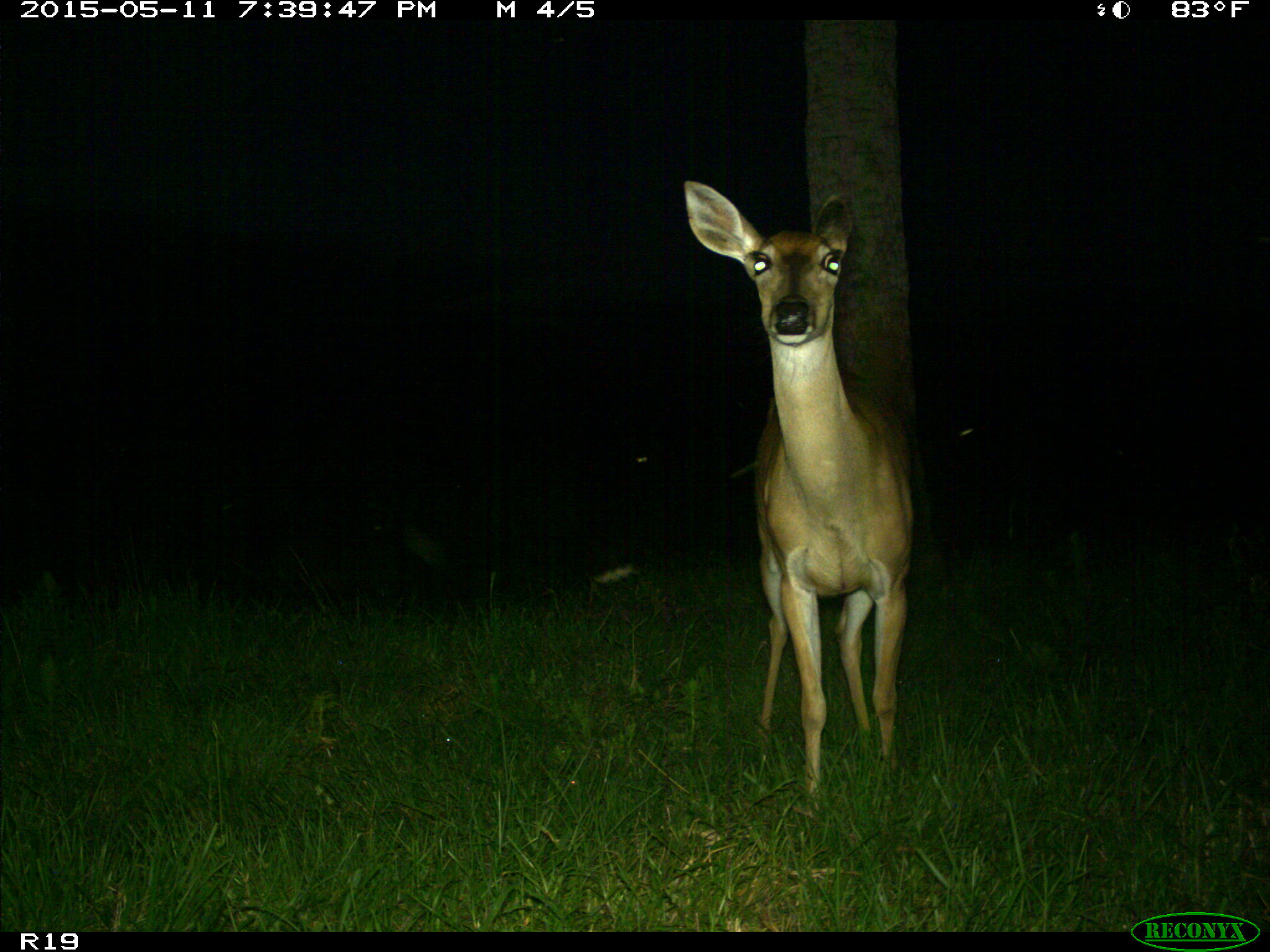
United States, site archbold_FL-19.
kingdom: Animalia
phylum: Chordata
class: Mammalia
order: Artiodactyla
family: Cervidae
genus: Odocoileus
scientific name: Odocoileus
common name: deer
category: unidentified deer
Unidentified deer (deer) (Odocoileus).